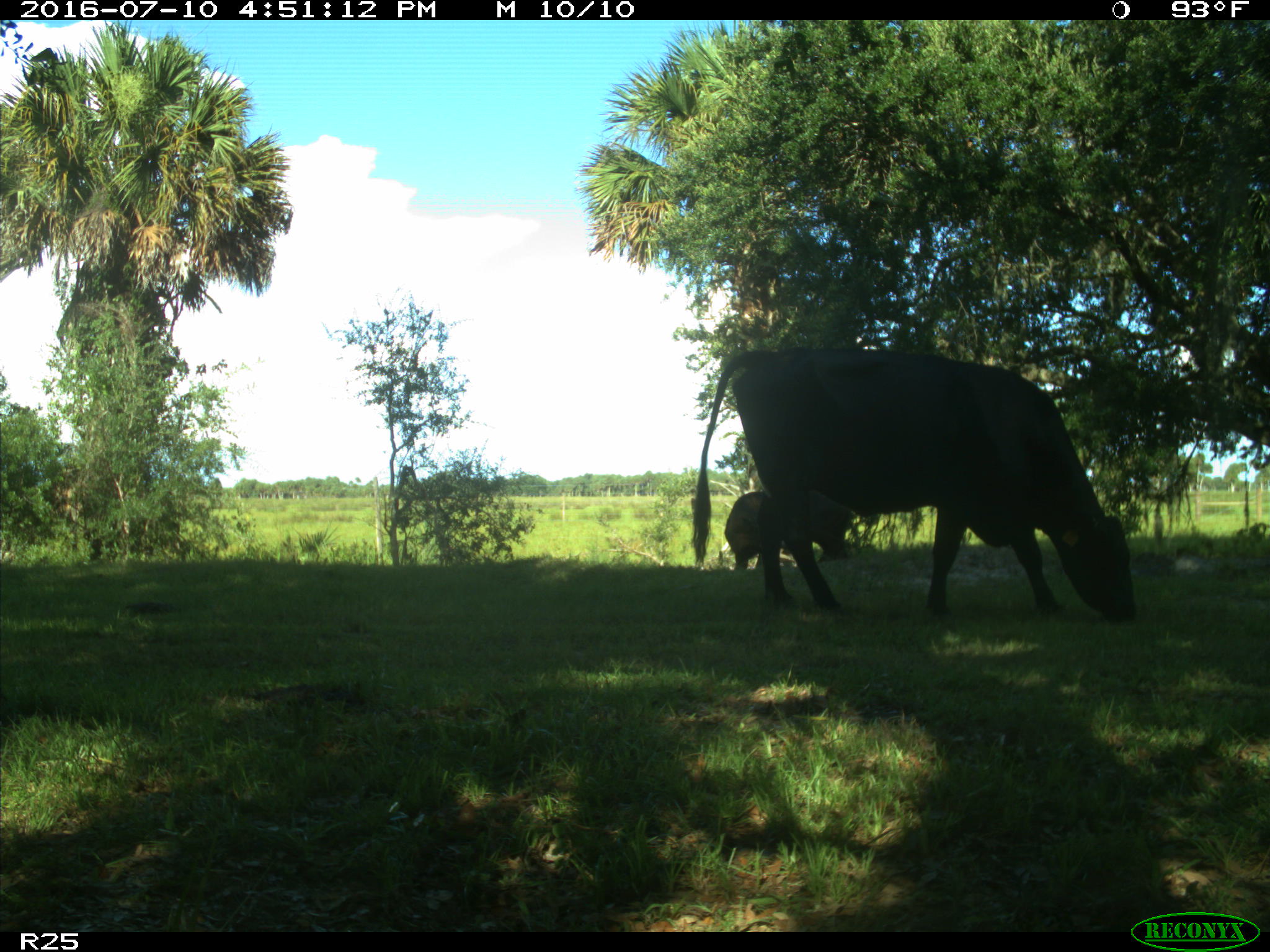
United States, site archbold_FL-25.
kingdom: Animalia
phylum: Chordata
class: Mammalia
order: Artiodactyla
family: Bovidae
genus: Bos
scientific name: Bos taurus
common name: domestic cow